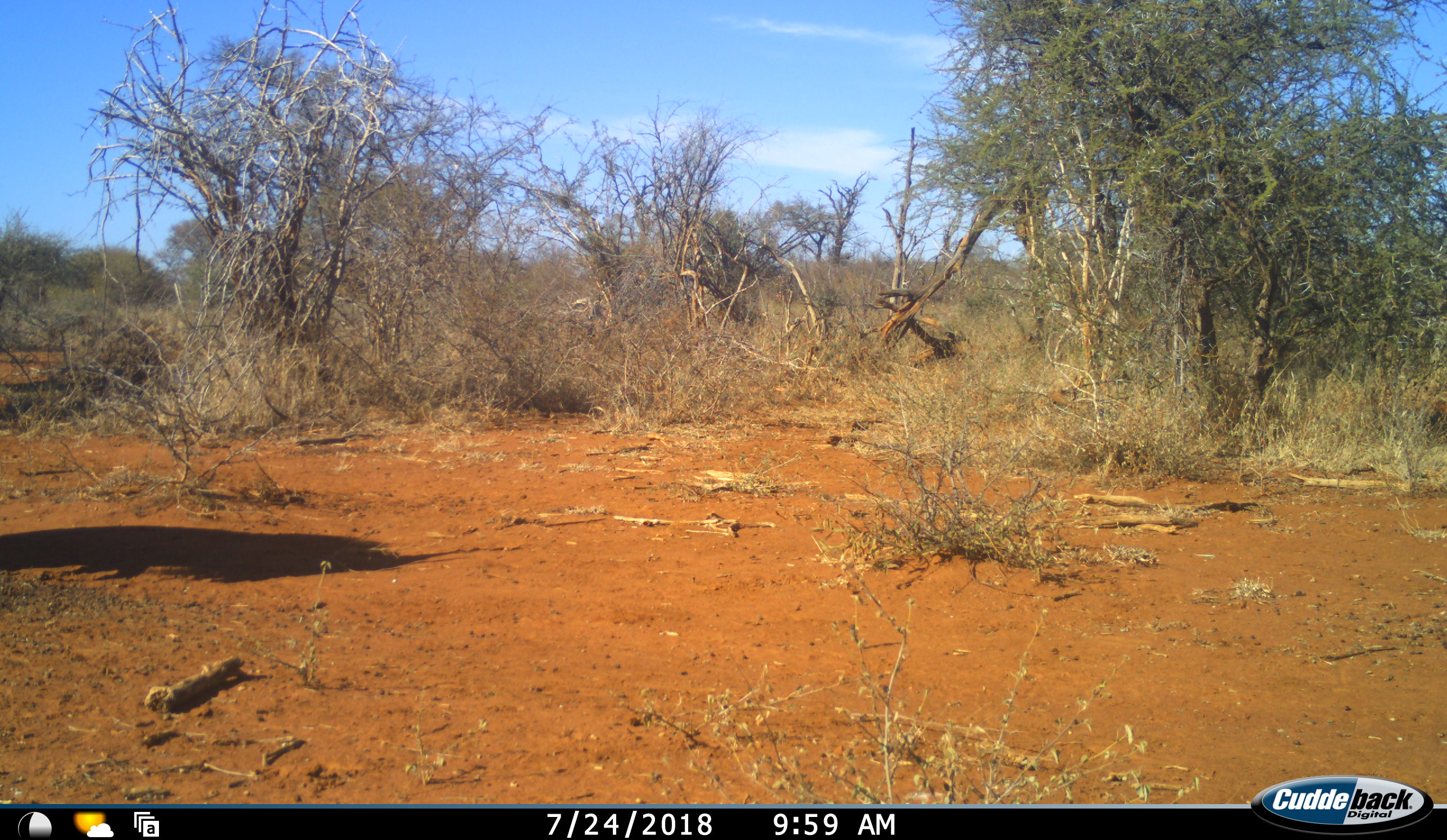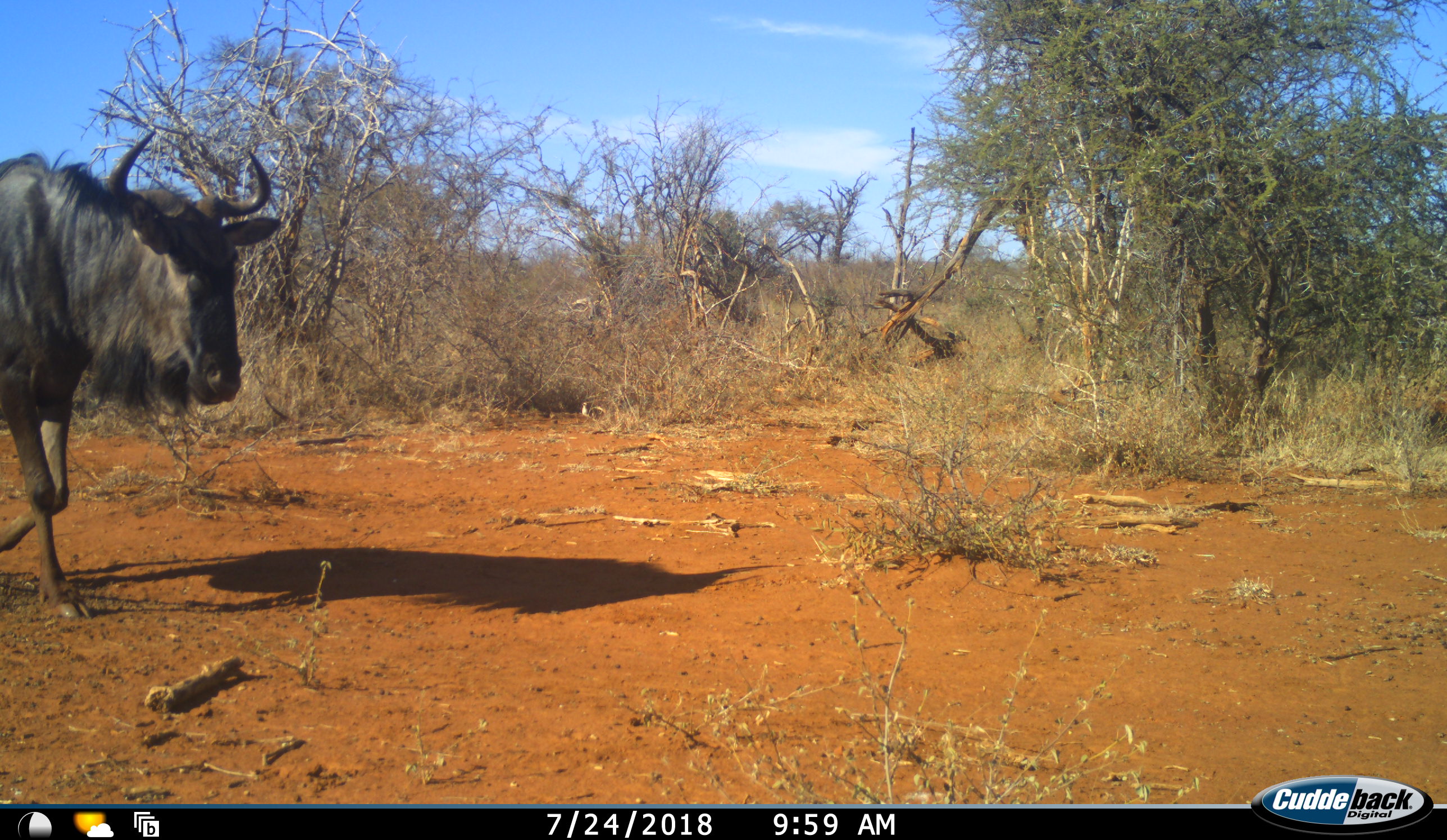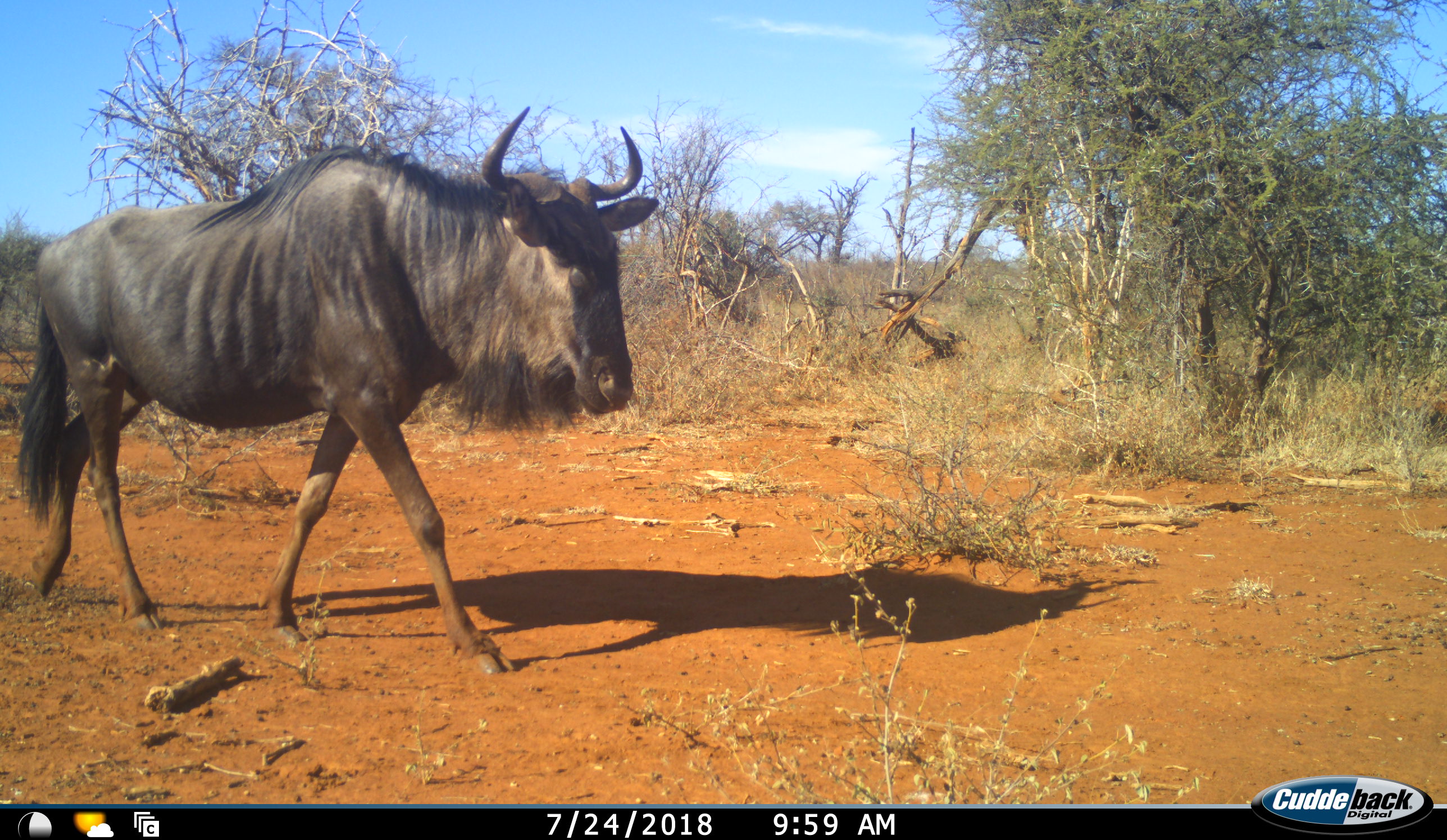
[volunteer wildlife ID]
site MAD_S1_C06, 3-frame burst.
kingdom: Animalia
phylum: Chordata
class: Mammalia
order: Artiodactyla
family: Bovidae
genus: Connochaetes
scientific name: Connochaetes taurinus taurinus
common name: blue wildebeest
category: wildebeestblue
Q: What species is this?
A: Wildebeestblue (blue wildebeest) (Connochaetes taurinus taurinus).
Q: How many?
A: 1.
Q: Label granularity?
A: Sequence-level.